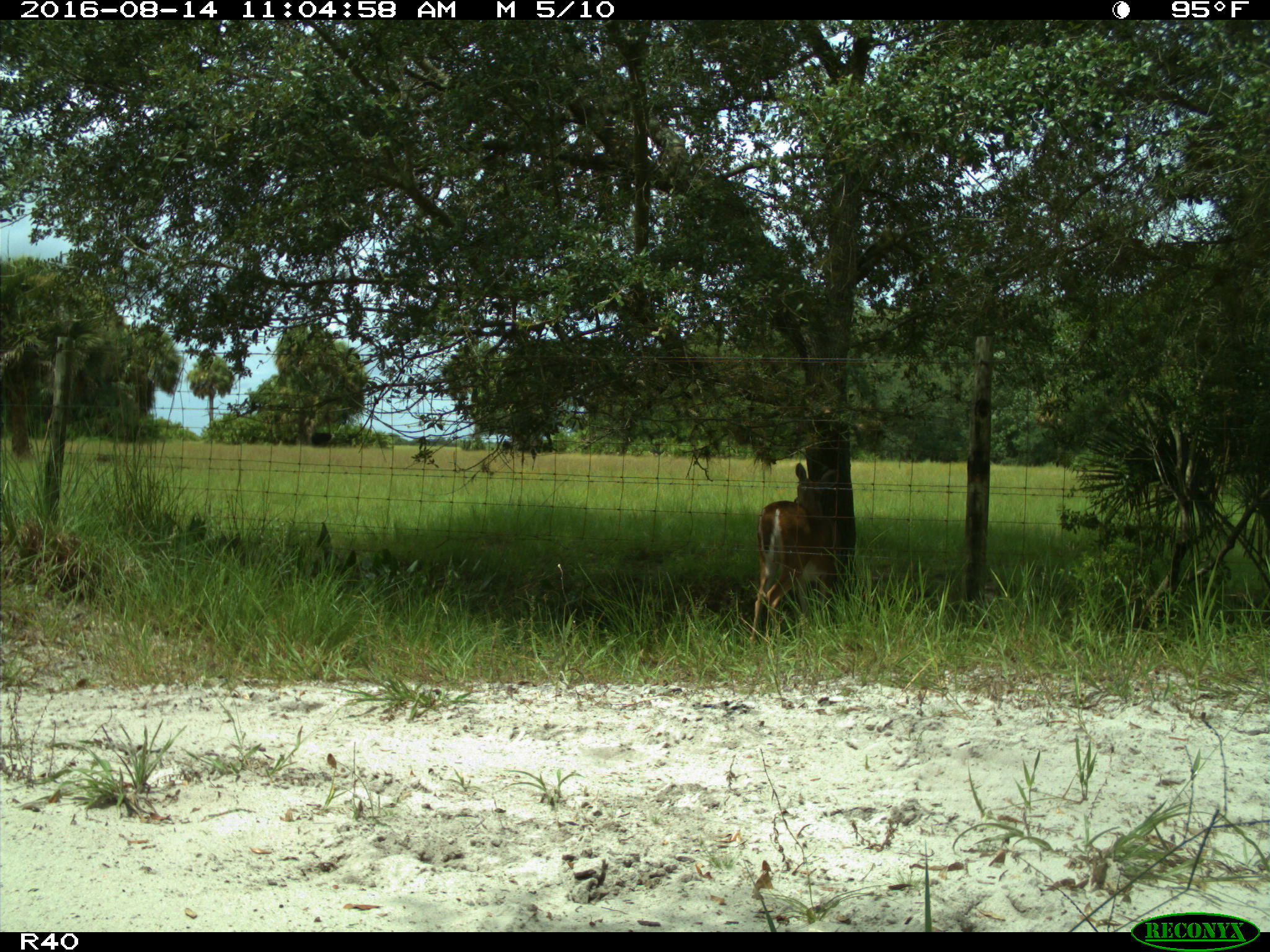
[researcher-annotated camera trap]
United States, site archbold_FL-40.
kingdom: Animalia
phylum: Chordata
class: Mammalia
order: Artiodactyla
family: Bovidae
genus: Bos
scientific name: Bos taurus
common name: domestic cow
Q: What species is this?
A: Bos taurus (domestic cow).